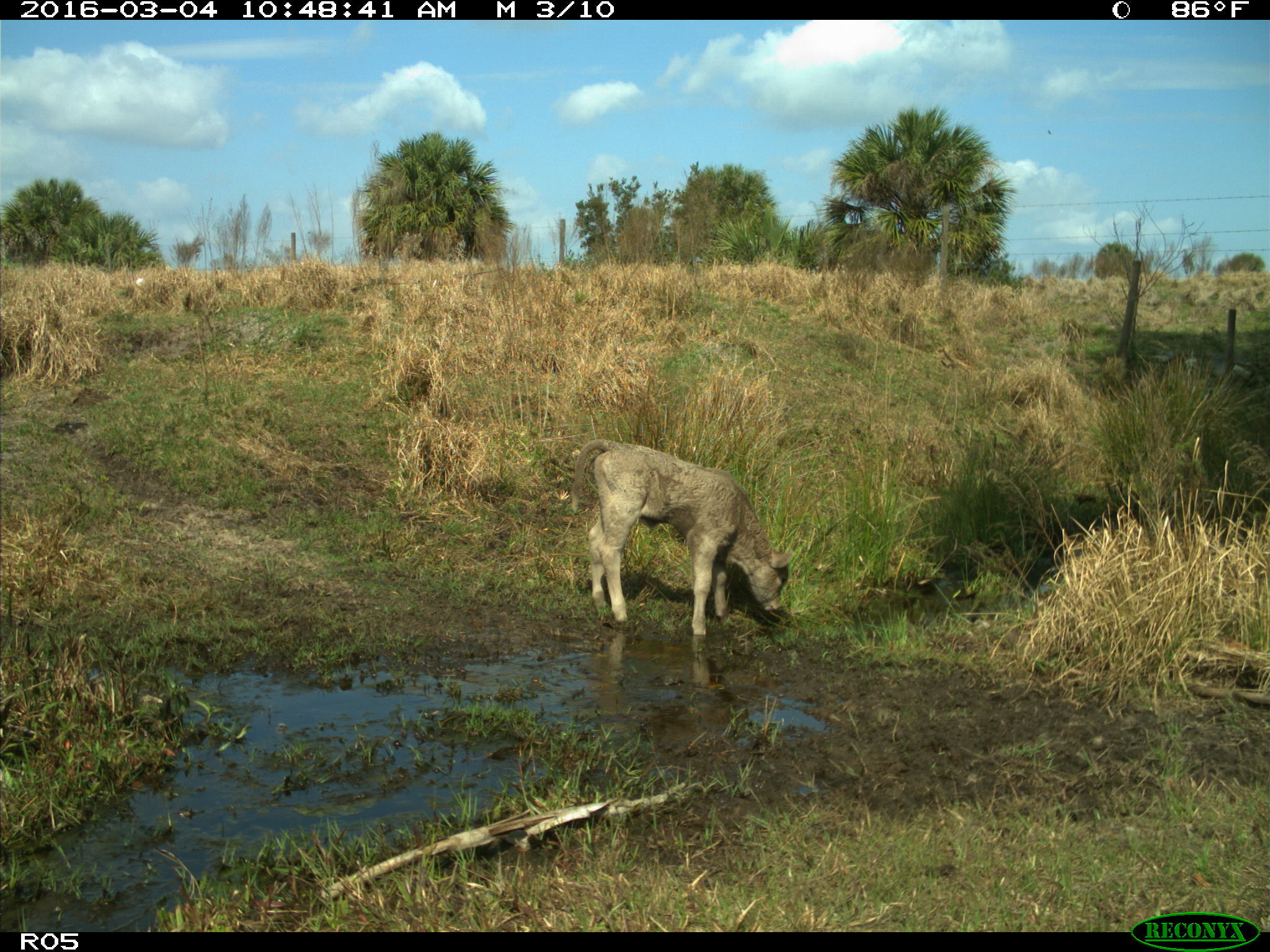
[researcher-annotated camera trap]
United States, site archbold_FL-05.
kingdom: Animalia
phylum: Chordata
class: Mammalia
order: Artiodactyla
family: Bovidae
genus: Bos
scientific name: Bos taurus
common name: domestic cow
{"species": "Bos taurus (domestic cow)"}